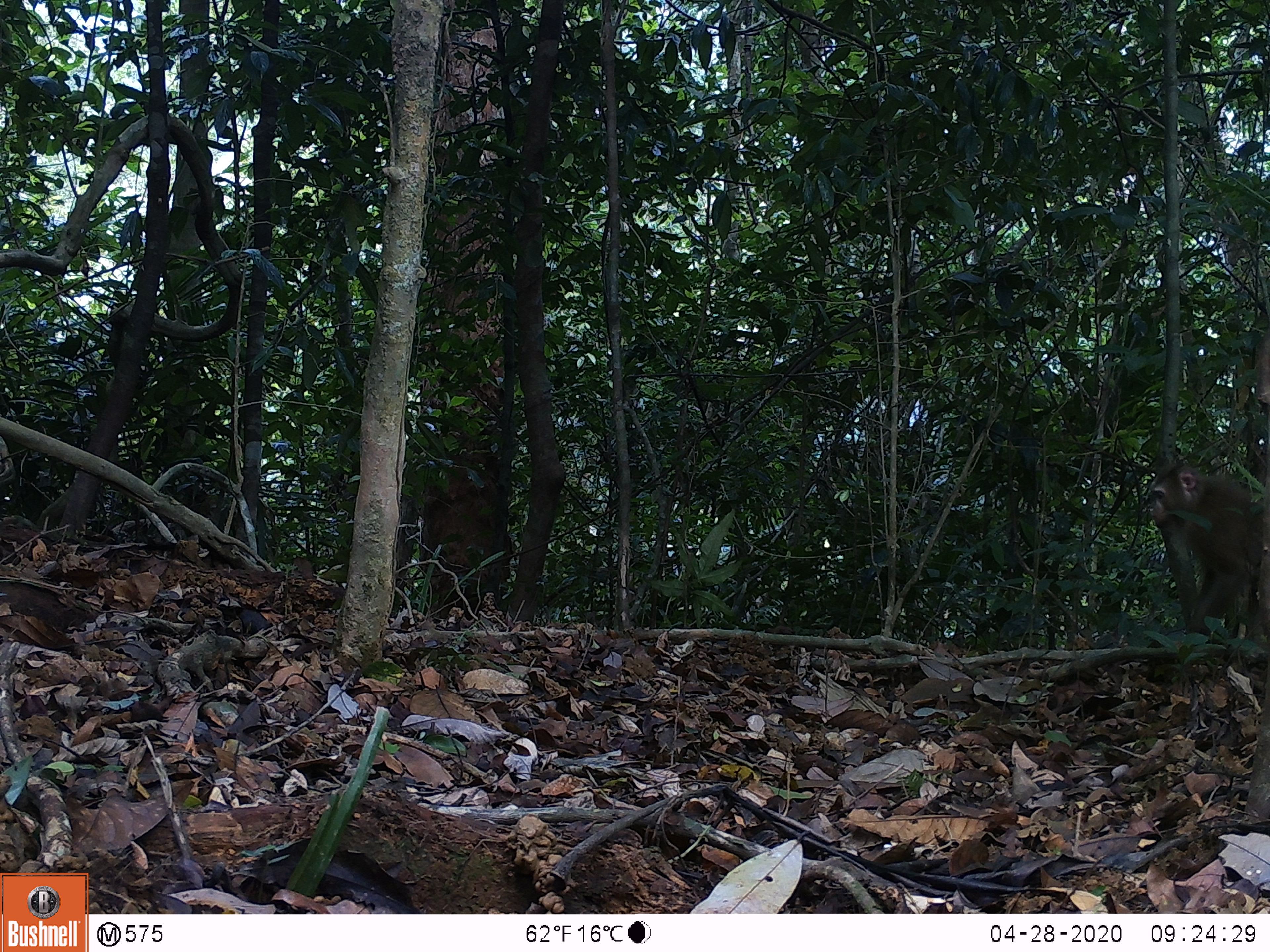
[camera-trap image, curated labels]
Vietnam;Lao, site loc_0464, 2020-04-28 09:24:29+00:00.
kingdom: Animalia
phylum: Chordata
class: Mammalia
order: Primates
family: Cercopithecidae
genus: Macaca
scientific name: Macaca nemestrina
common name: pig-tailed macaque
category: pig tailed macaque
Pig tailed macaque (pig-tailed macaque) (Macaca nemestrina). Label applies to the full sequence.